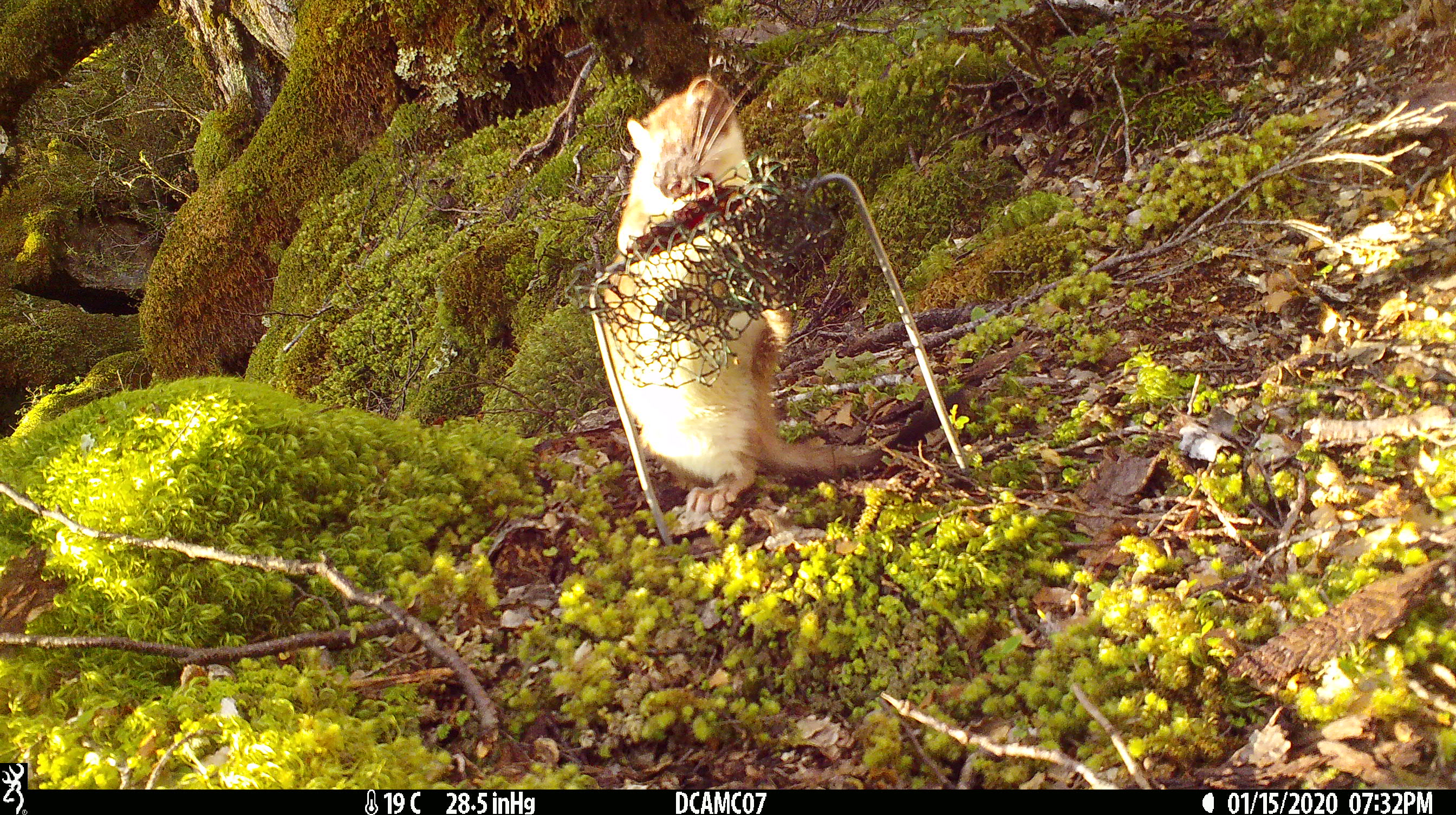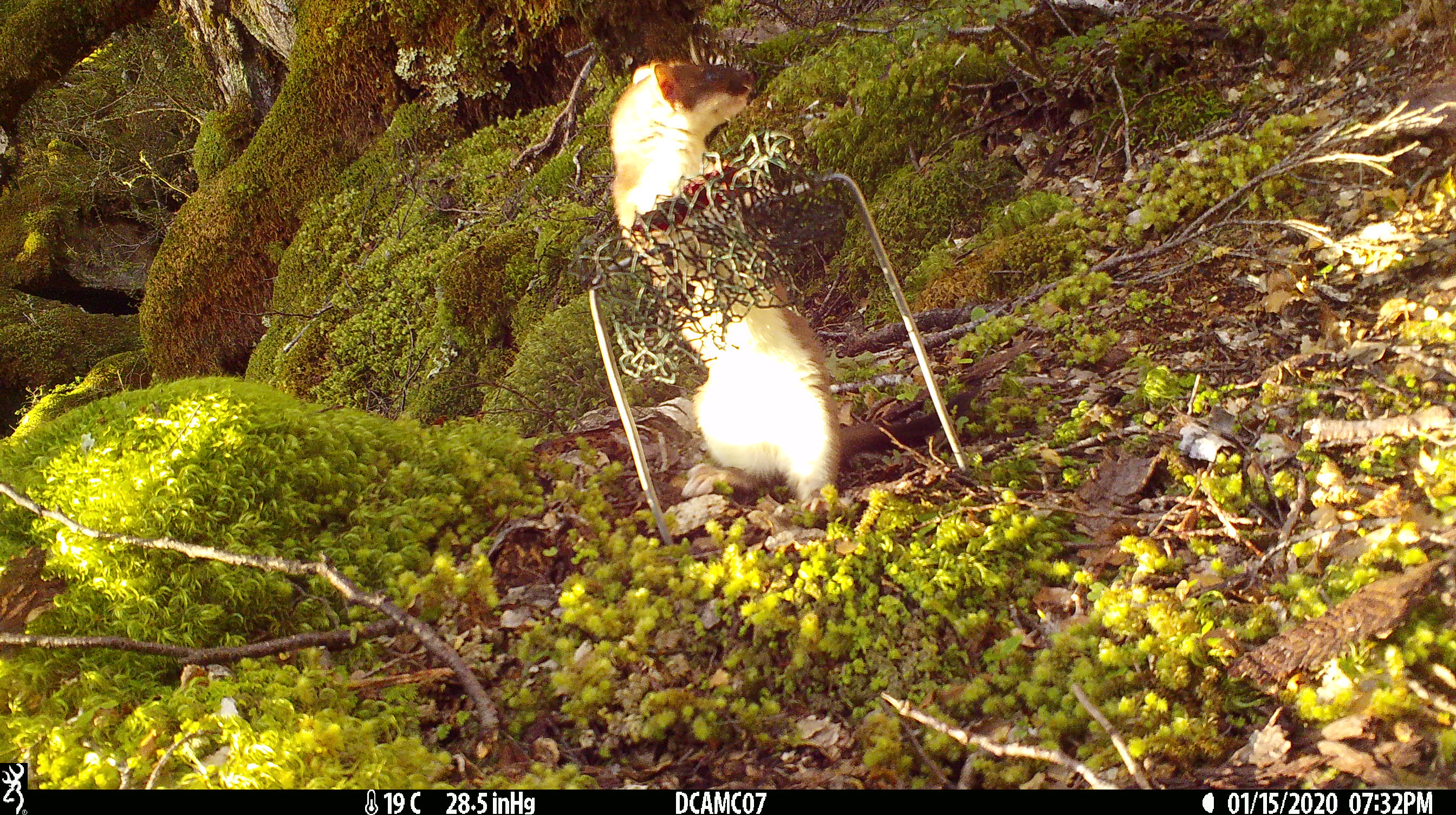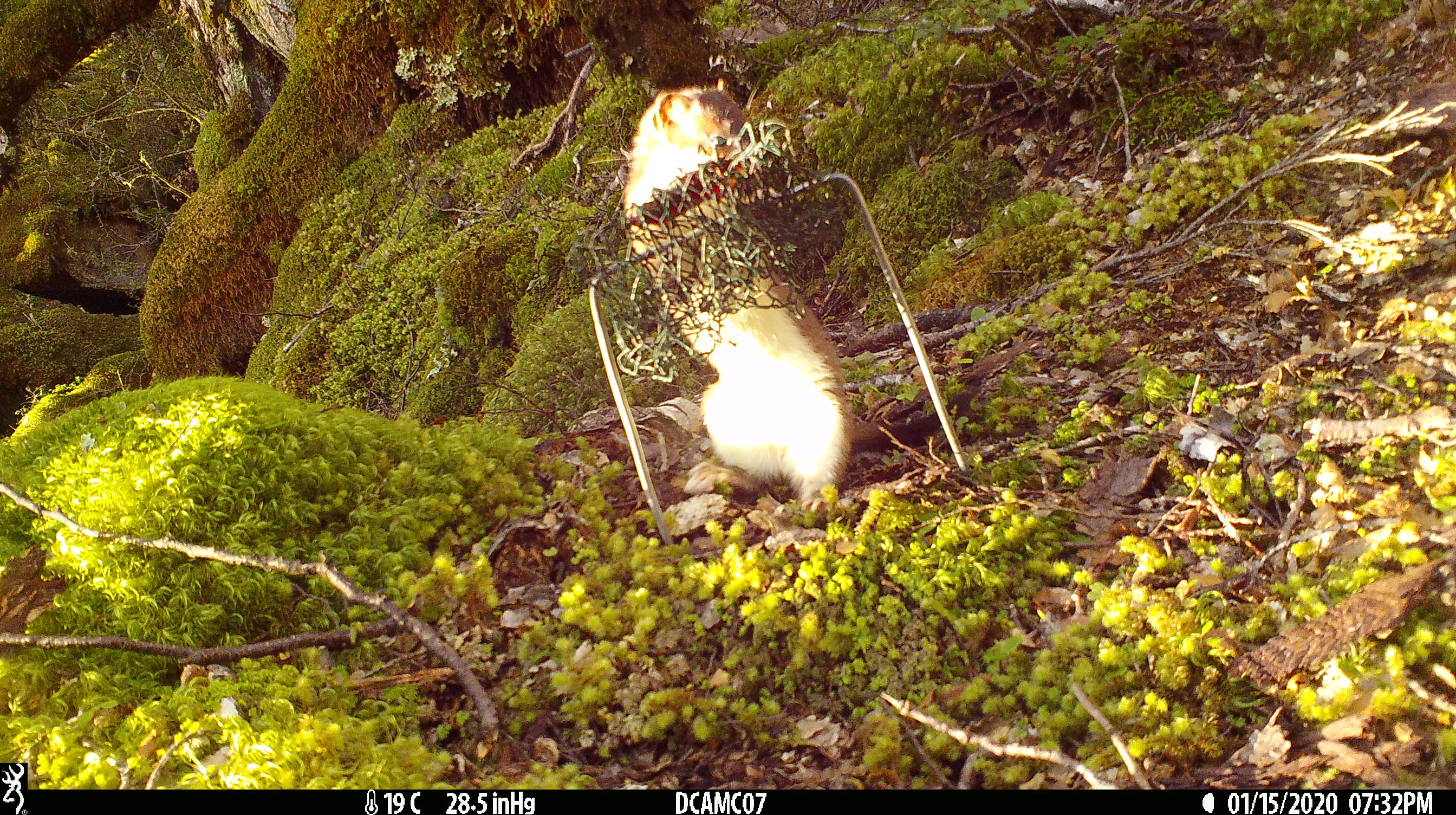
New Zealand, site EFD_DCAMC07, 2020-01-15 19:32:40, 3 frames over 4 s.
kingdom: Animalia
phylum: Chordata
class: Mammalia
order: Carnivora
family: Mustelidae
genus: Mustela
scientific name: Mustela erminea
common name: stoat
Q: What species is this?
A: Stoat (Mustela erminea).